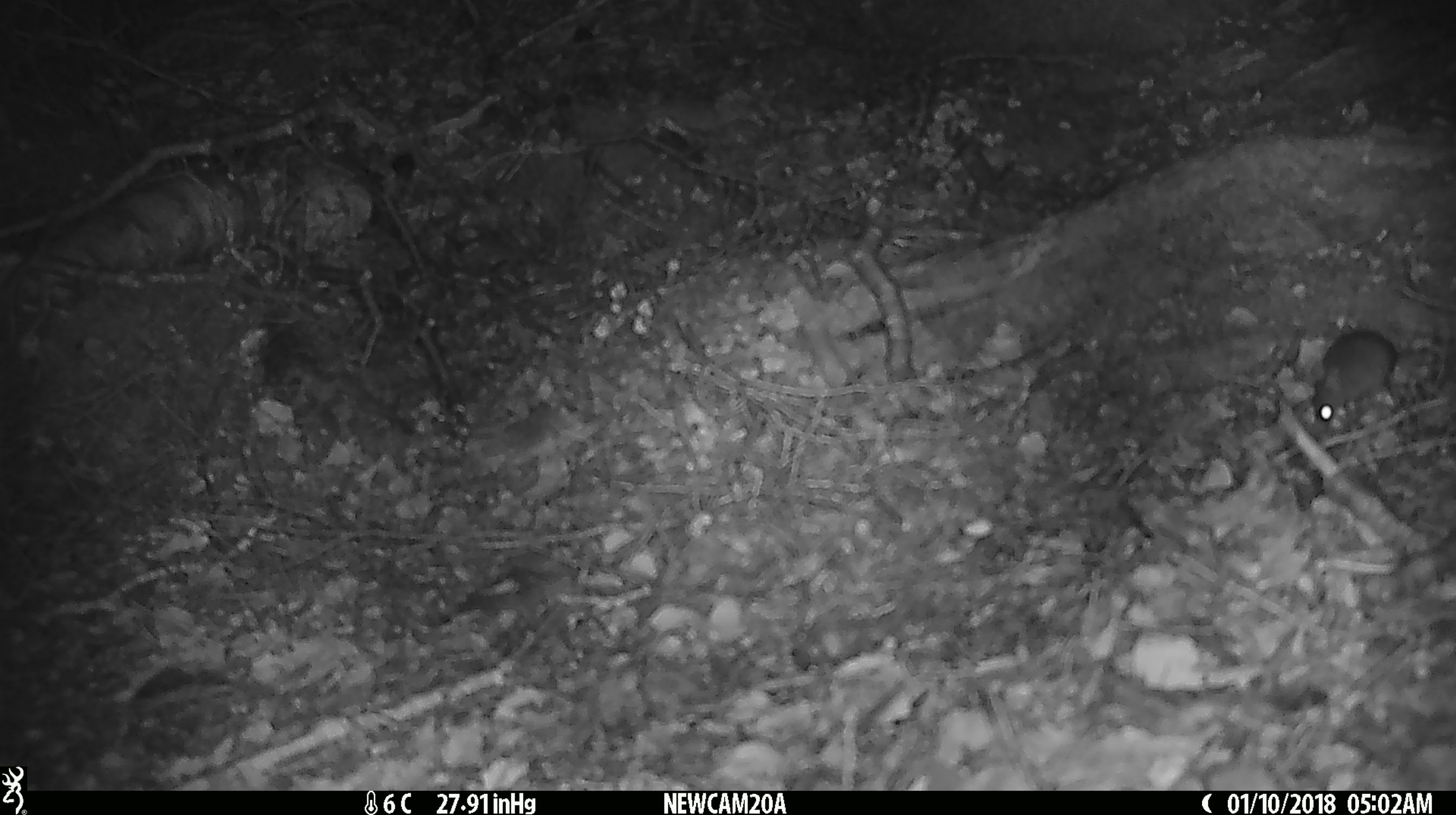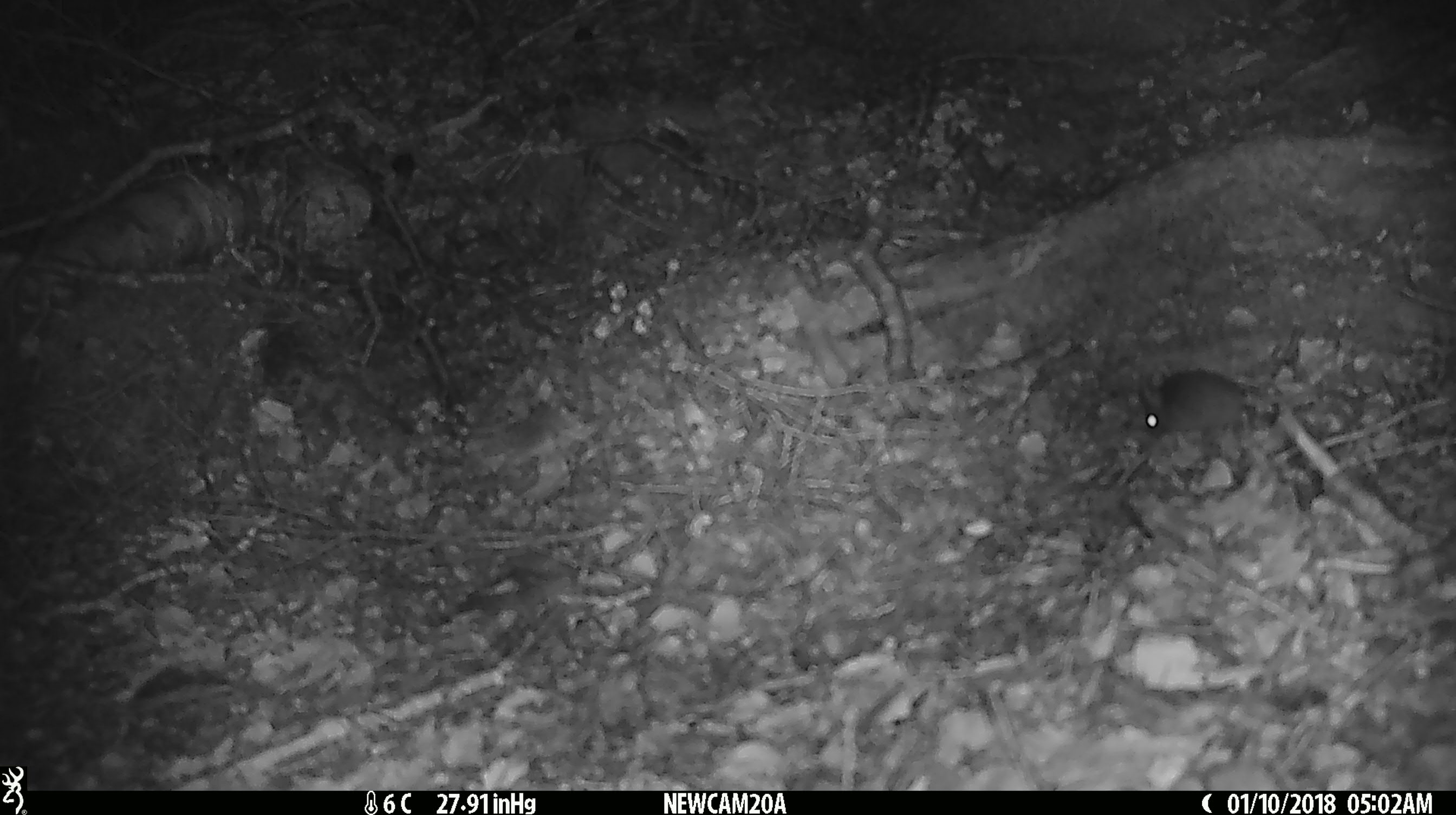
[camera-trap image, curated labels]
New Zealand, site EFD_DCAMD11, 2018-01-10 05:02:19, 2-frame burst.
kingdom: Animalia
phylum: Chordata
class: Mammalia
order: Rodentia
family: Muridae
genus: Mus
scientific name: Mus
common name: mouse